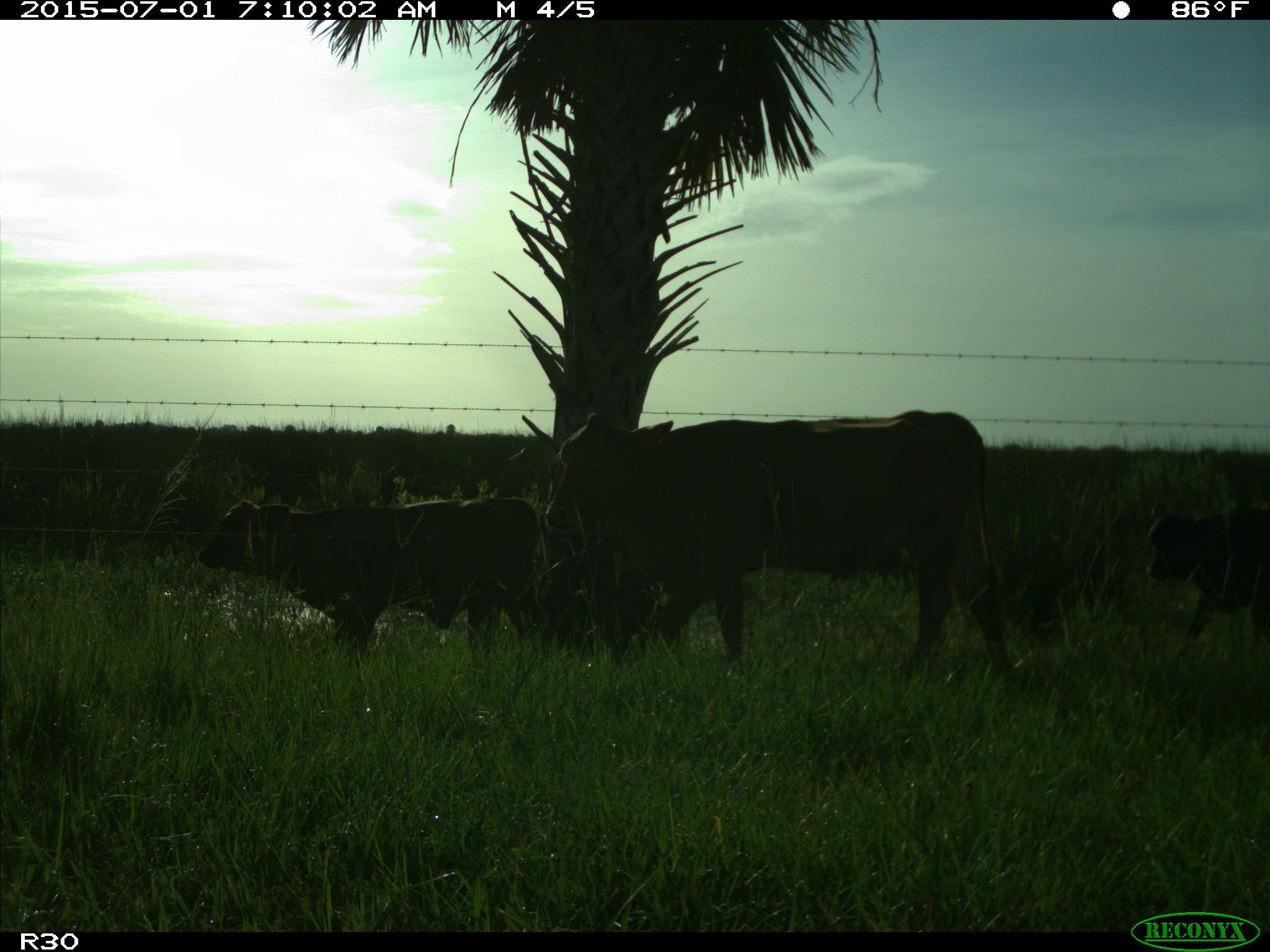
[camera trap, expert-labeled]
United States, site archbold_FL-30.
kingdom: Animalia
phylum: Chordata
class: Mammalia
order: Artiodactyla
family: Bovidae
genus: Bos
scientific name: Bos taurus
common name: domestic cow